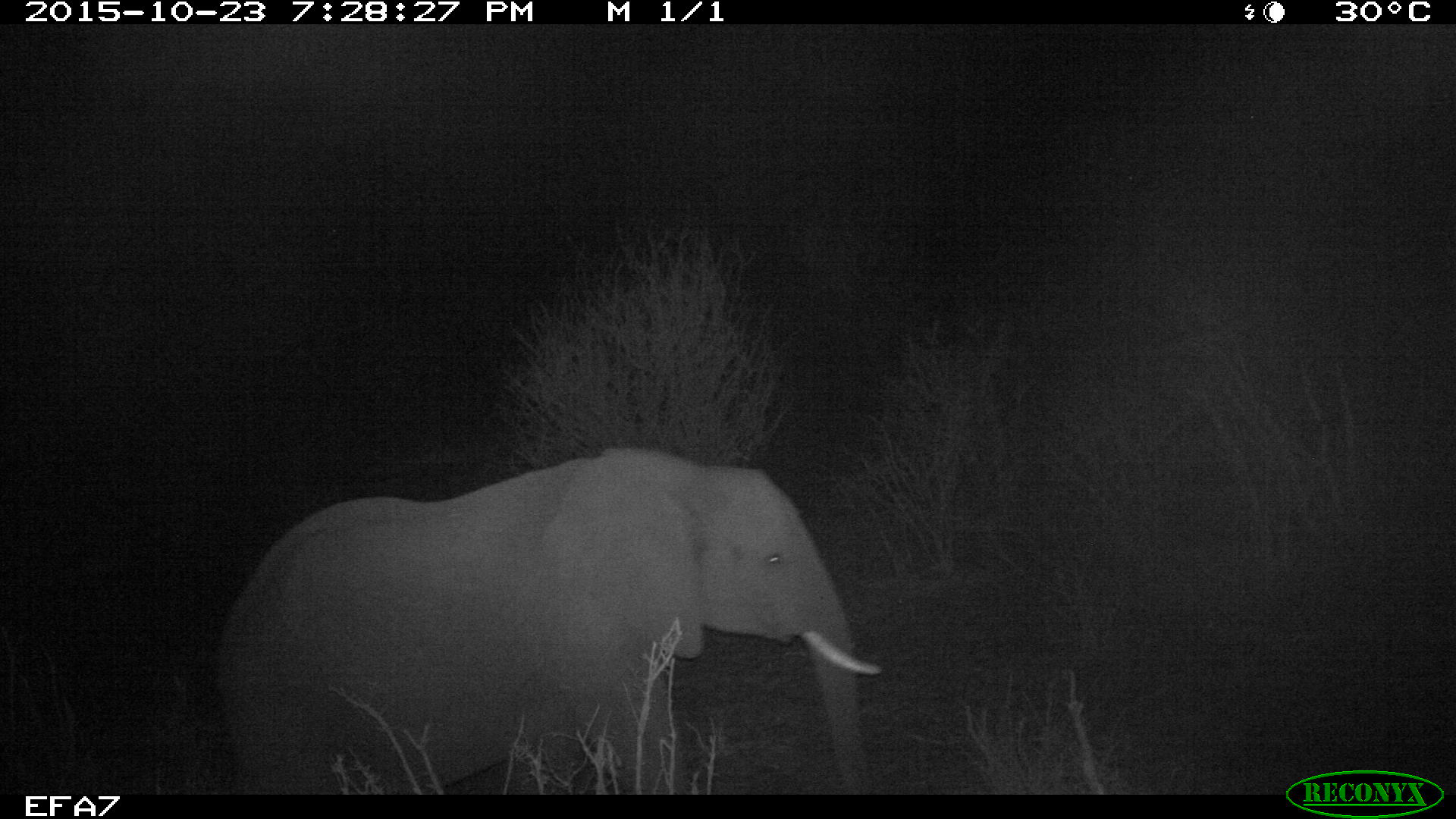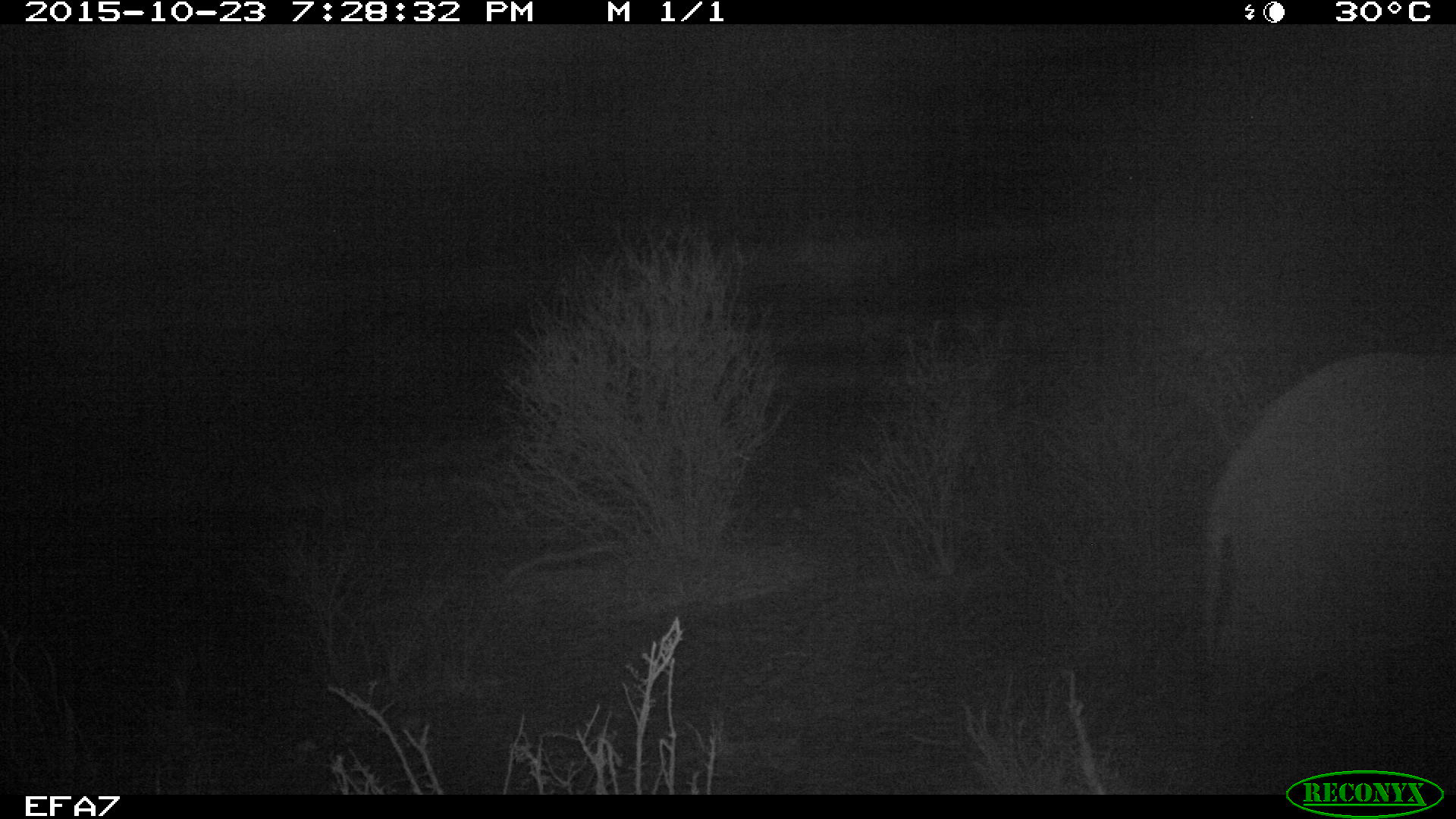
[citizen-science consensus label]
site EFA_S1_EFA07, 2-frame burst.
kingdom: Animalia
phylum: Chordata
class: Mammalia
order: Proboscidea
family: Elephantidae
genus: Loxodonta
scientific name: Loxodonta africana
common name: african bush elephant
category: elephant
Elephant (african bush elephant) (Loxodonta africana), count 1. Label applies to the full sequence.